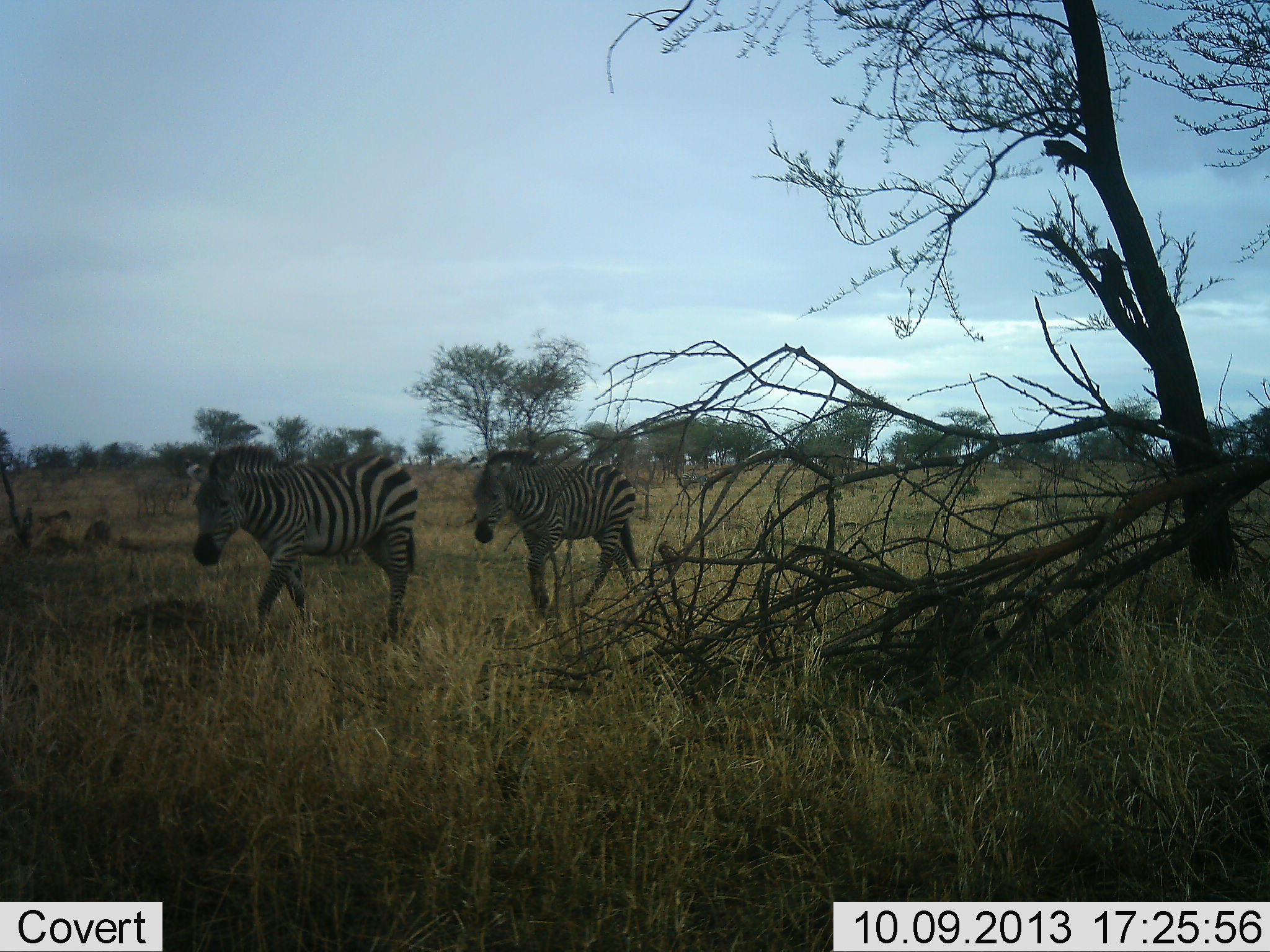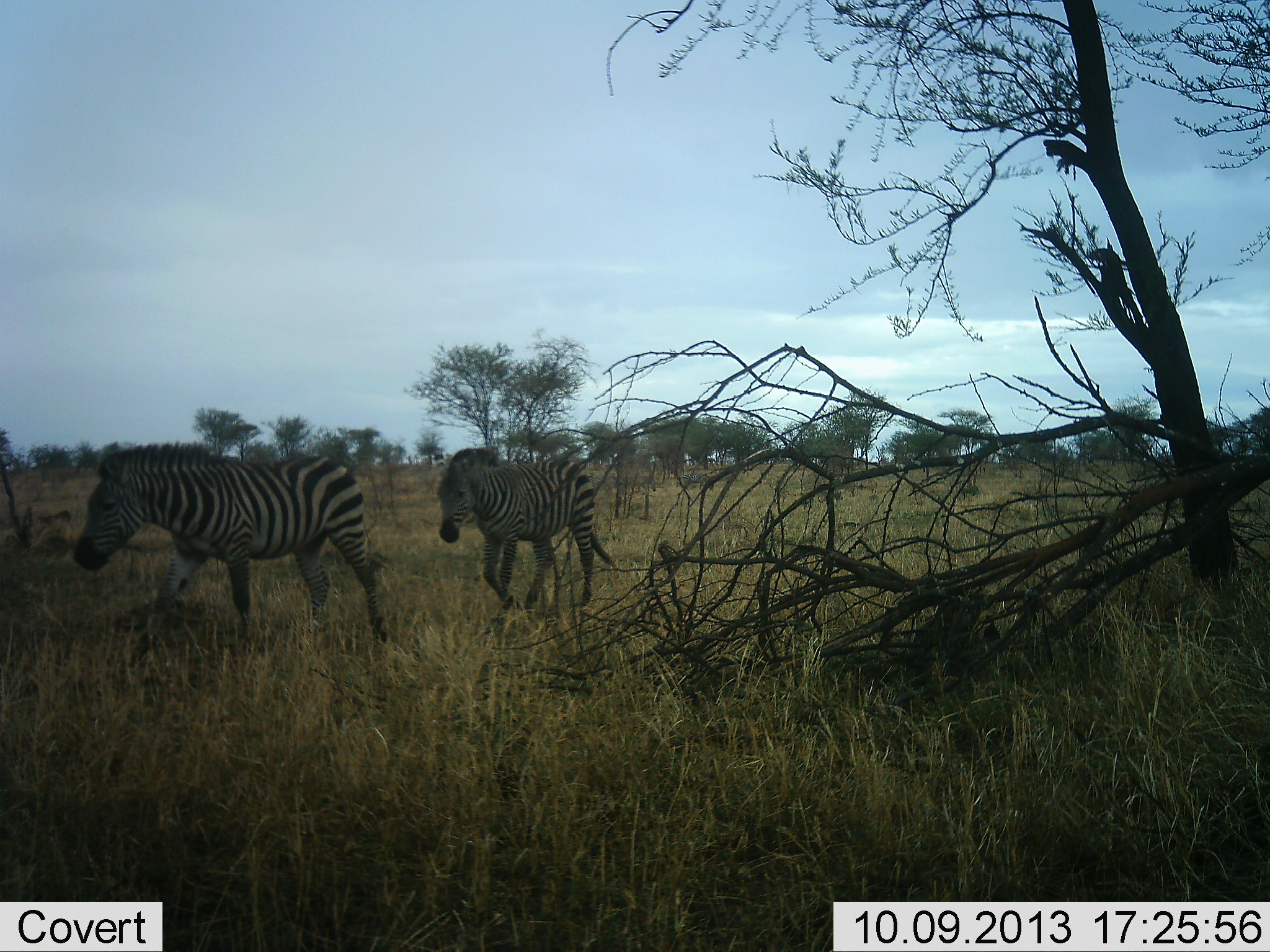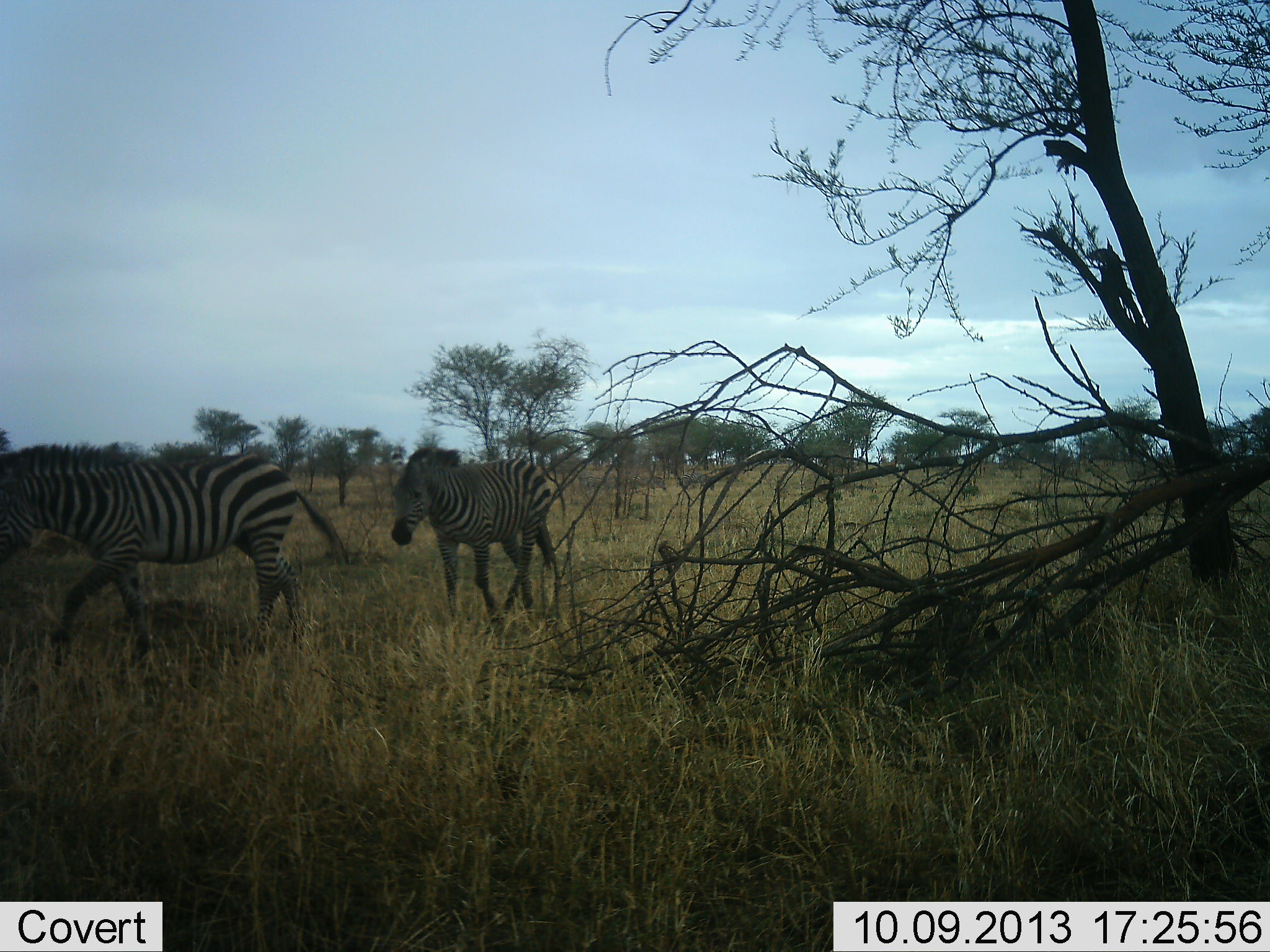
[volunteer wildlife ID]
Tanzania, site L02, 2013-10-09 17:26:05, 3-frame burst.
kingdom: Animalia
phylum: Chordata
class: Mammalia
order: Perissodactyla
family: Equidae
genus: Equus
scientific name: Equus quagga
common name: plains zebra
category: zebra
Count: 2.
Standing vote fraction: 8%.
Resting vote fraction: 0%.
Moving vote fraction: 97%.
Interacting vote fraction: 3%.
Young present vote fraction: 0%.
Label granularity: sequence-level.